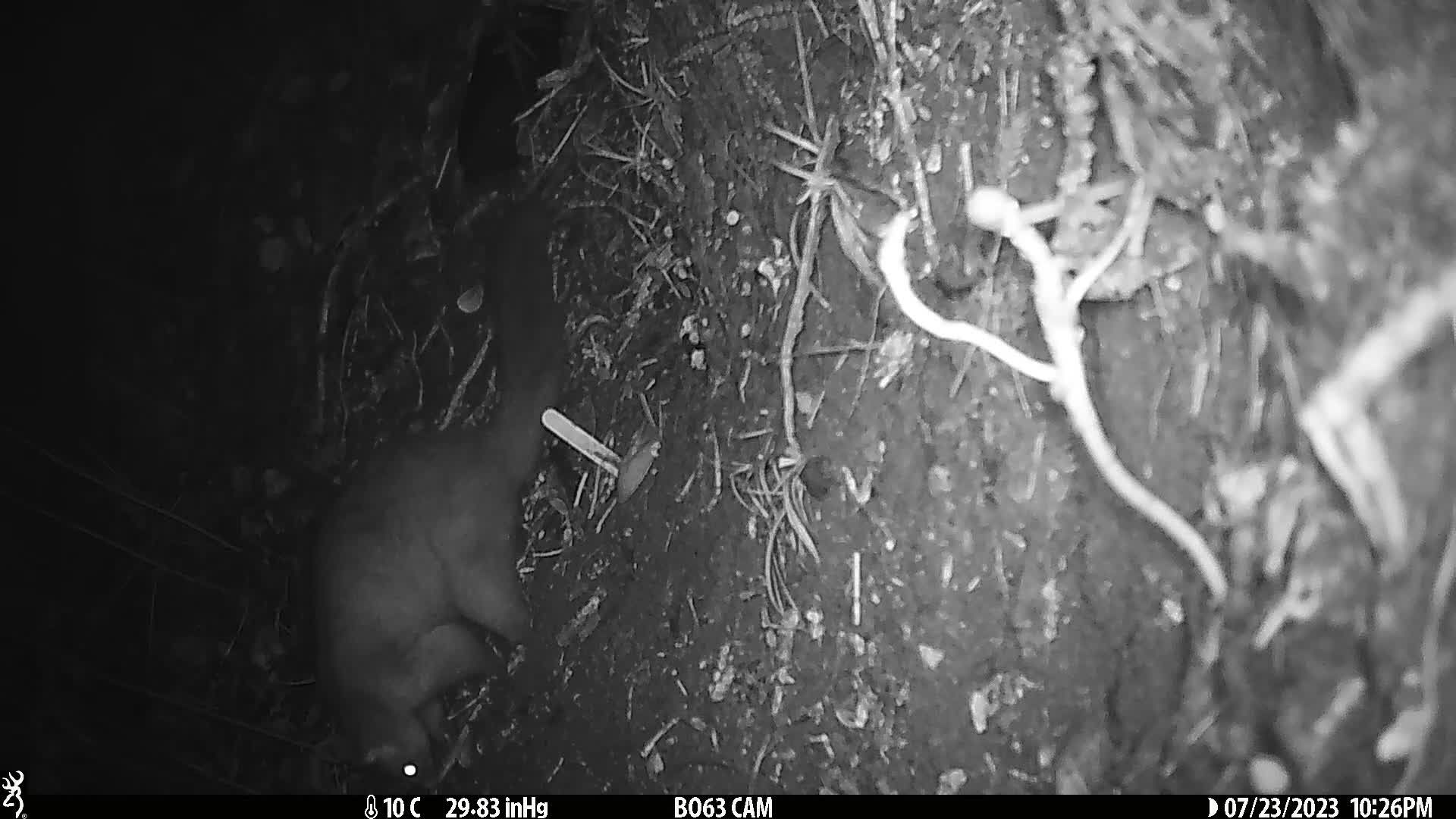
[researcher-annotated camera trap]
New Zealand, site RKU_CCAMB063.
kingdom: Animalia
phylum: Chordata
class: Mammalia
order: Diprotodontia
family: Phalangeridae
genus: Trichosurus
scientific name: Trichosurus vulpecula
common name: common brushtail possum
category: possum